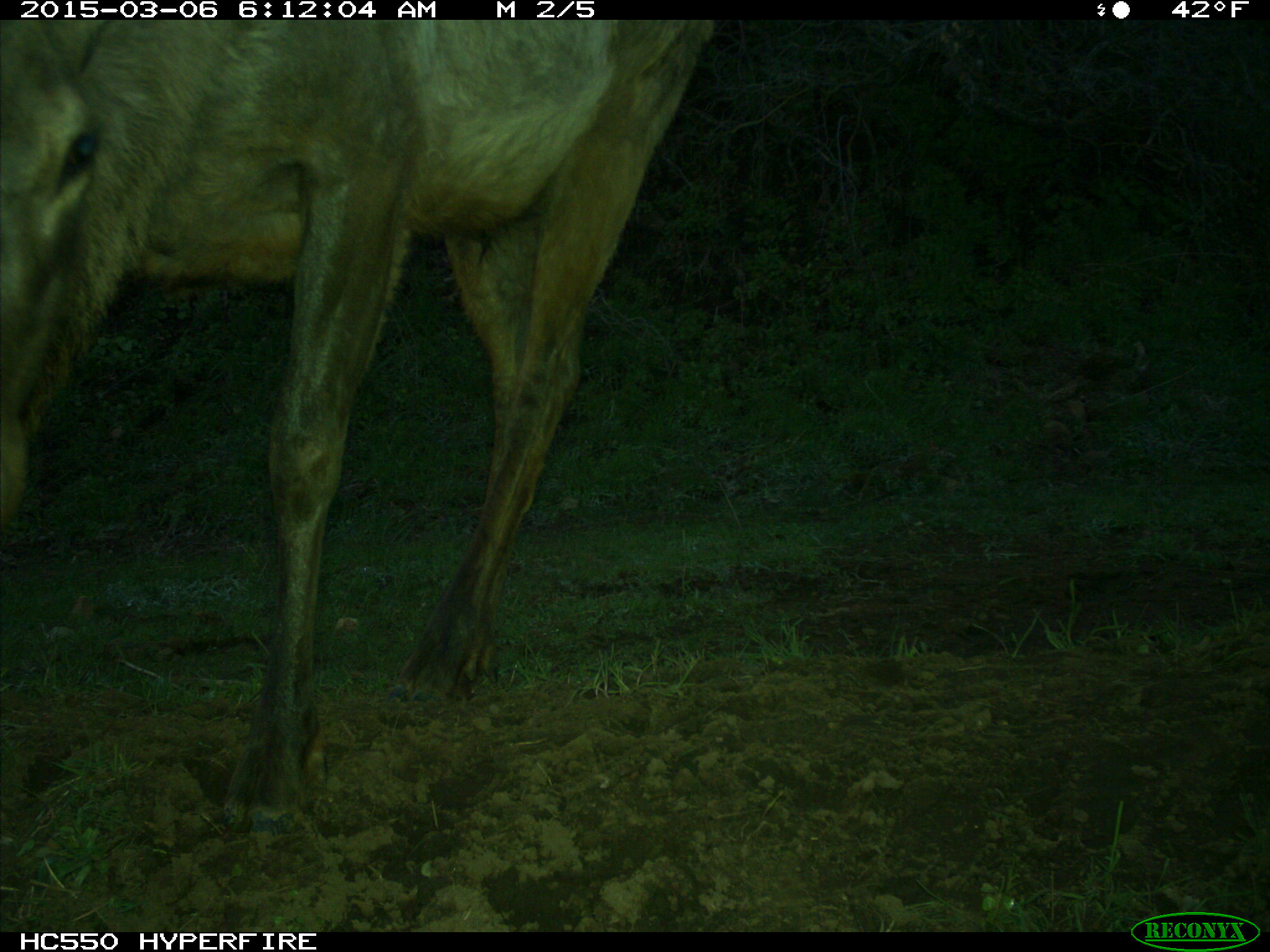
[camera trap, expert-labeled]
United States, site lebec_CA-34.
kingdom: Animalia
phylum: Chordata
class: Mammalia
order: Artiodactyla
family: Cervidae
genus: Cervus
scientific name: Cervus canadensis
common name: elk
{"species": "Cervus canadensis (elk)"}